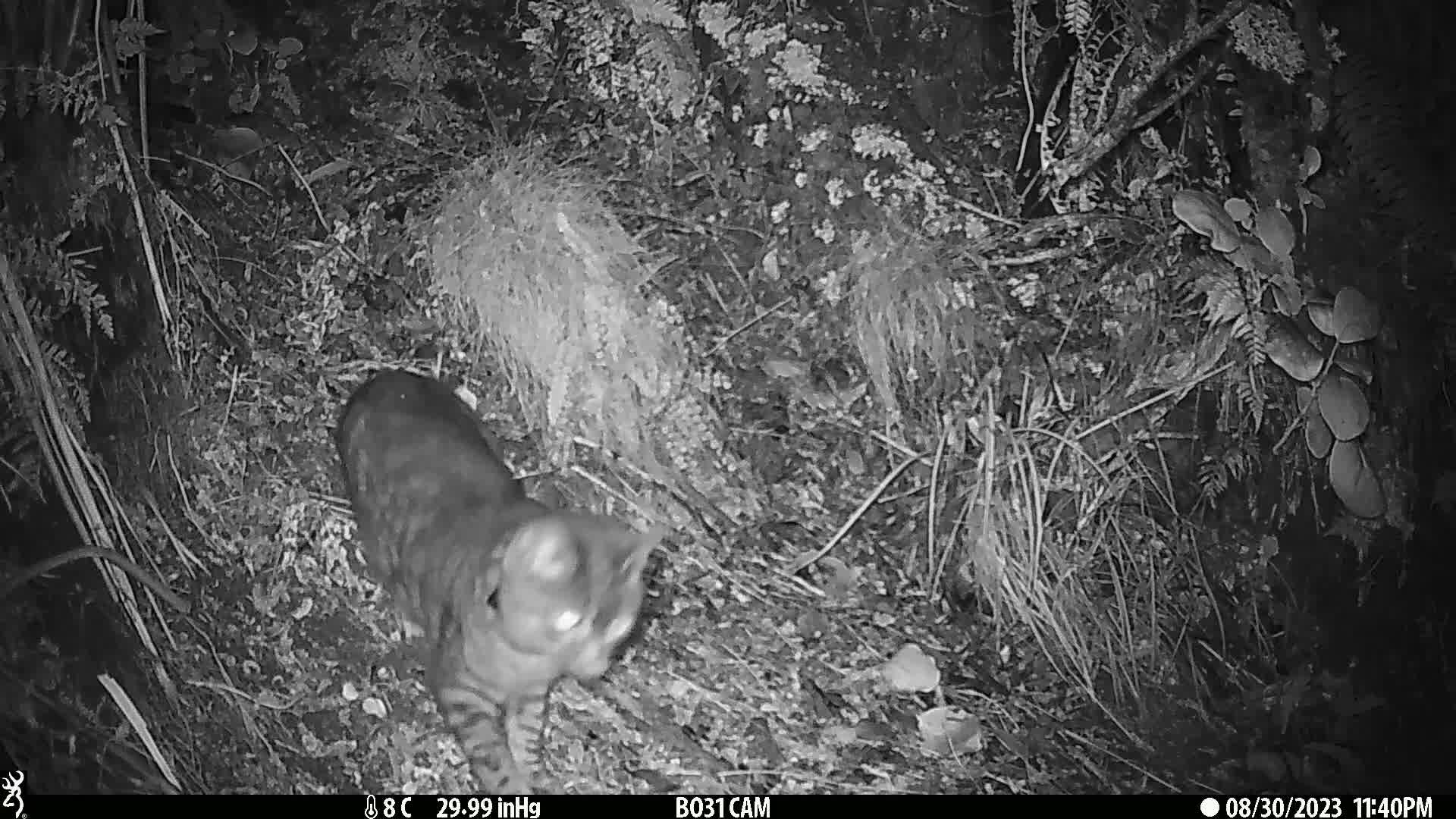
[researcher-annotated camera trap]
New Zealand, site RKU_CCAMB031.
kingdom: Animalia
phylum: Chordata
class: Mammalia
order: Carnivora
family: Felidae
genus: Felis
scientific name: Felis catus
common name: domestic cat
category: cat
Cat (domestic cat) (Felis catus).